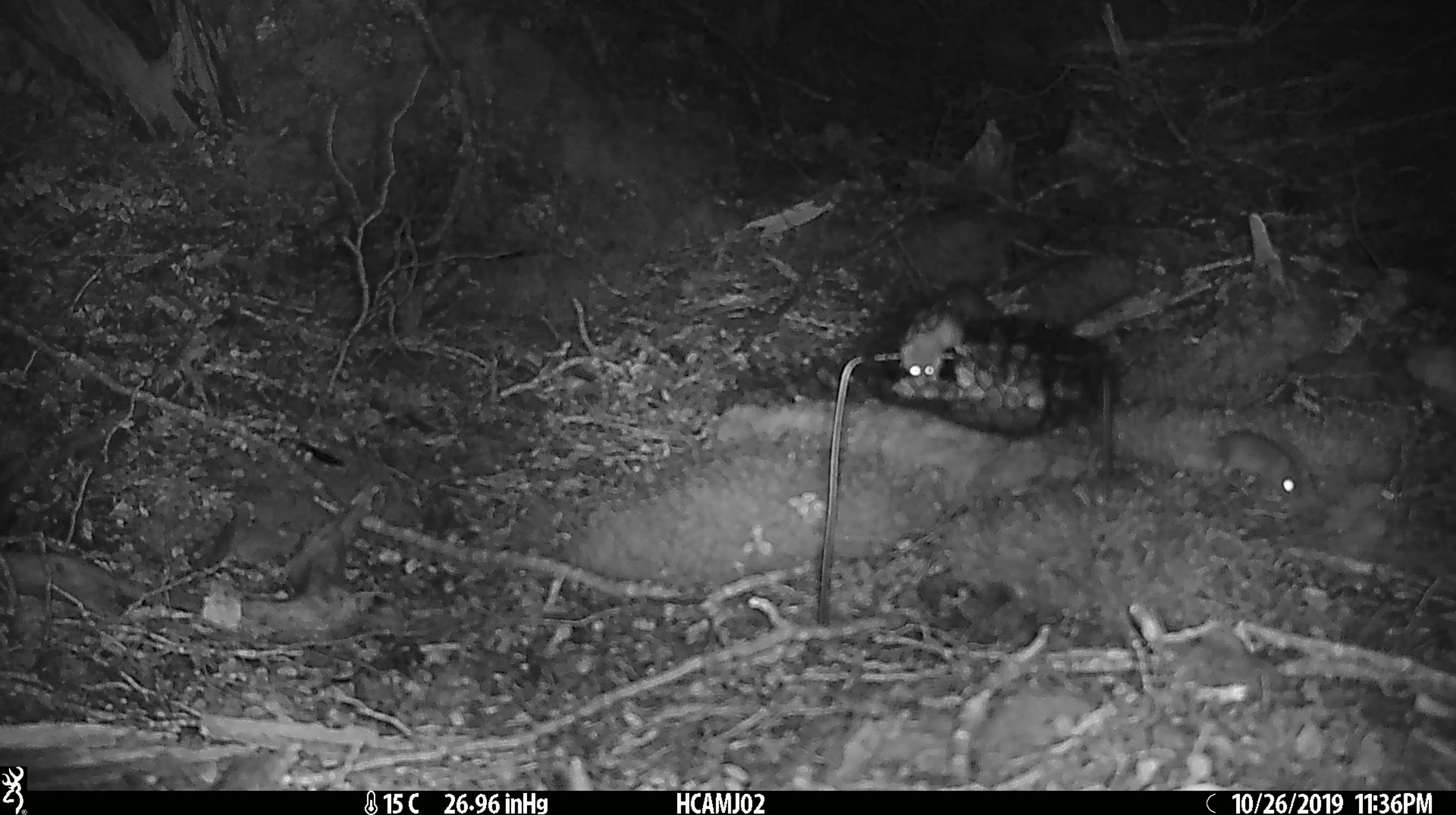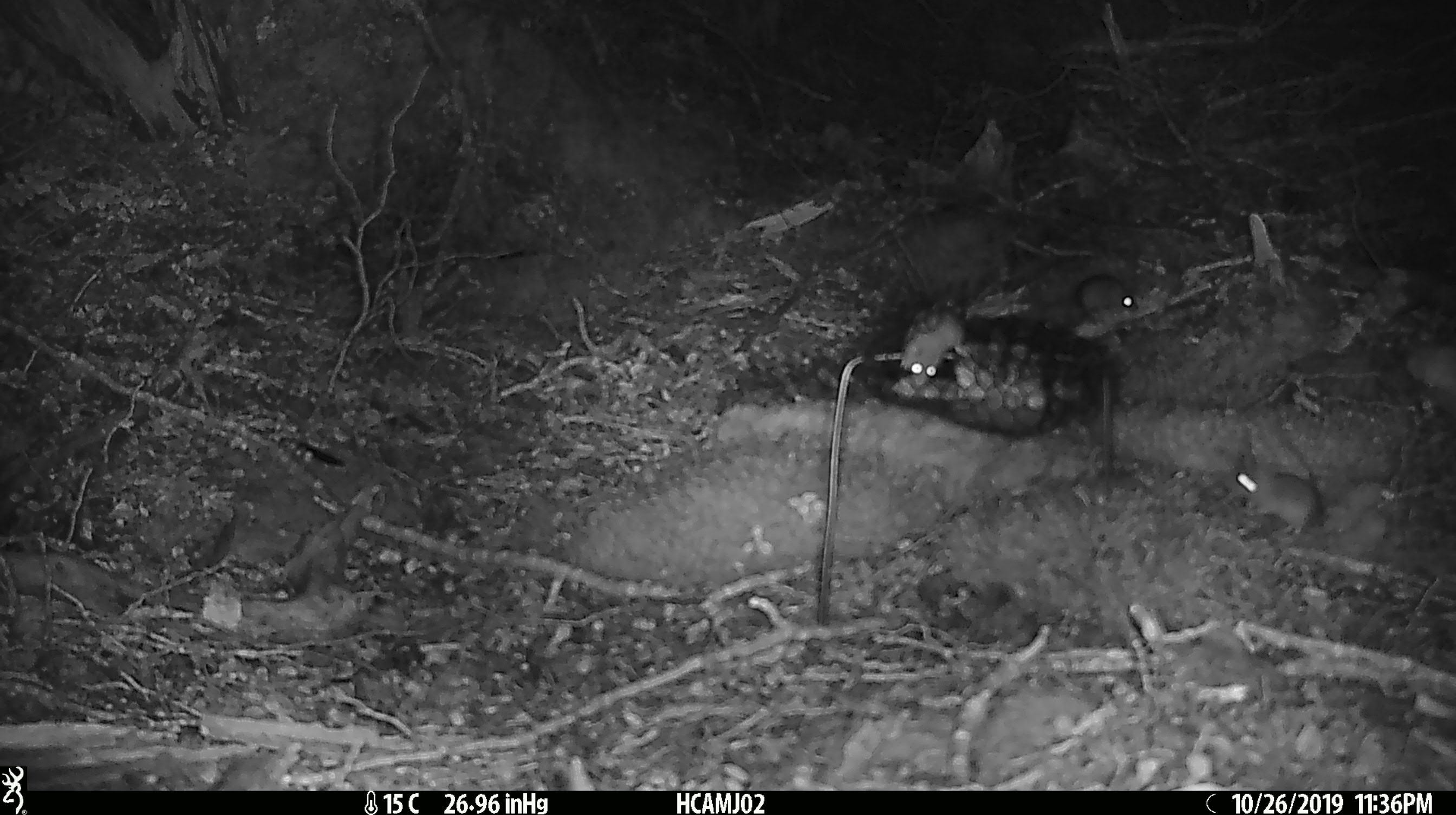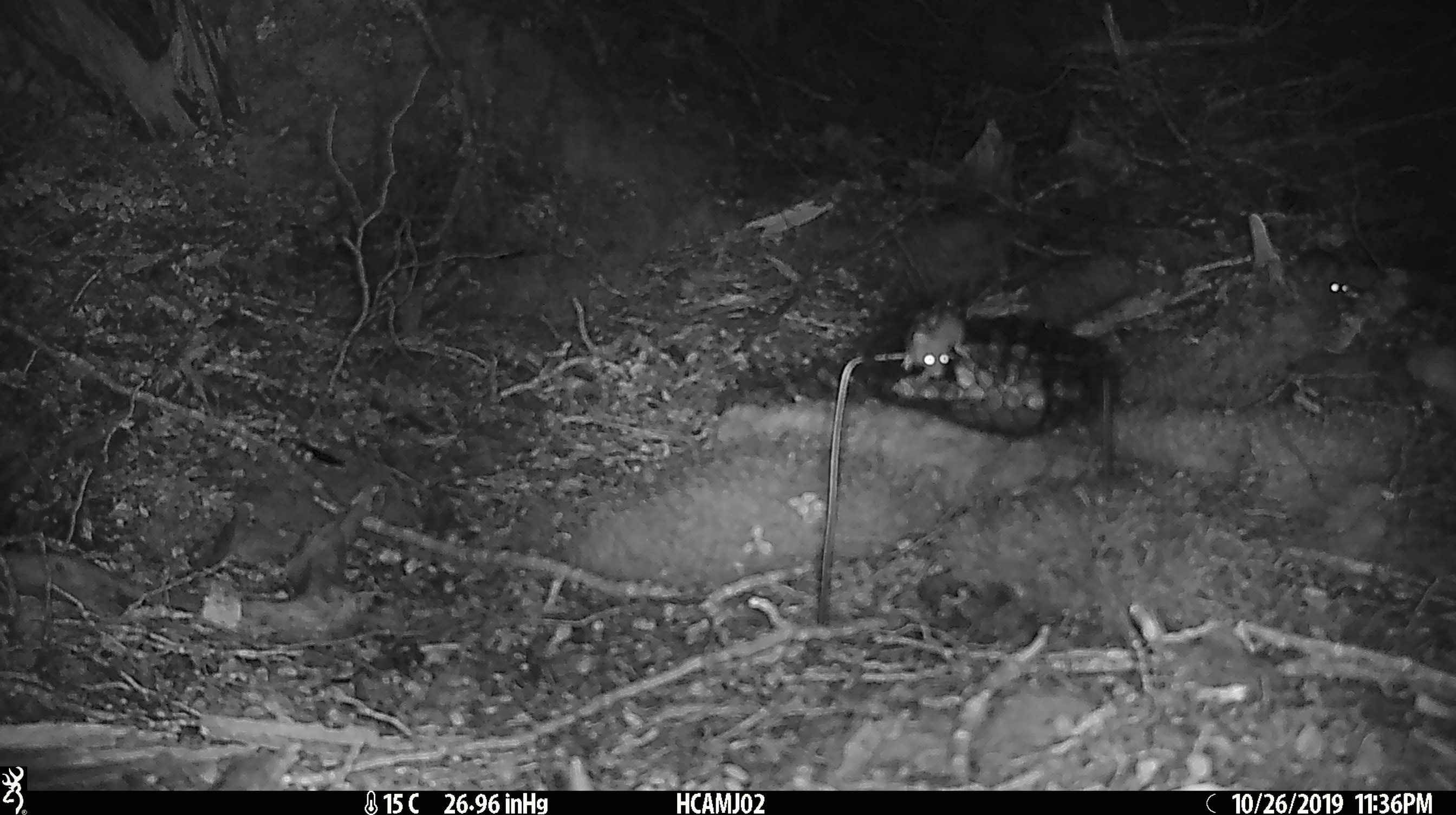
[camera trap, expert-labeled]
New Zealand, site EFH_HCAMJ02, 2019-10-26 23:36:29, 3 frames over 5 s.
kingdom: Animalia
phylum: Chordata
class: Mammalia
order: Rodentia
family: Muridae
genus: Mus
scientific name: Mus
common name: mouse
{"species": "mouse (Mus)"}